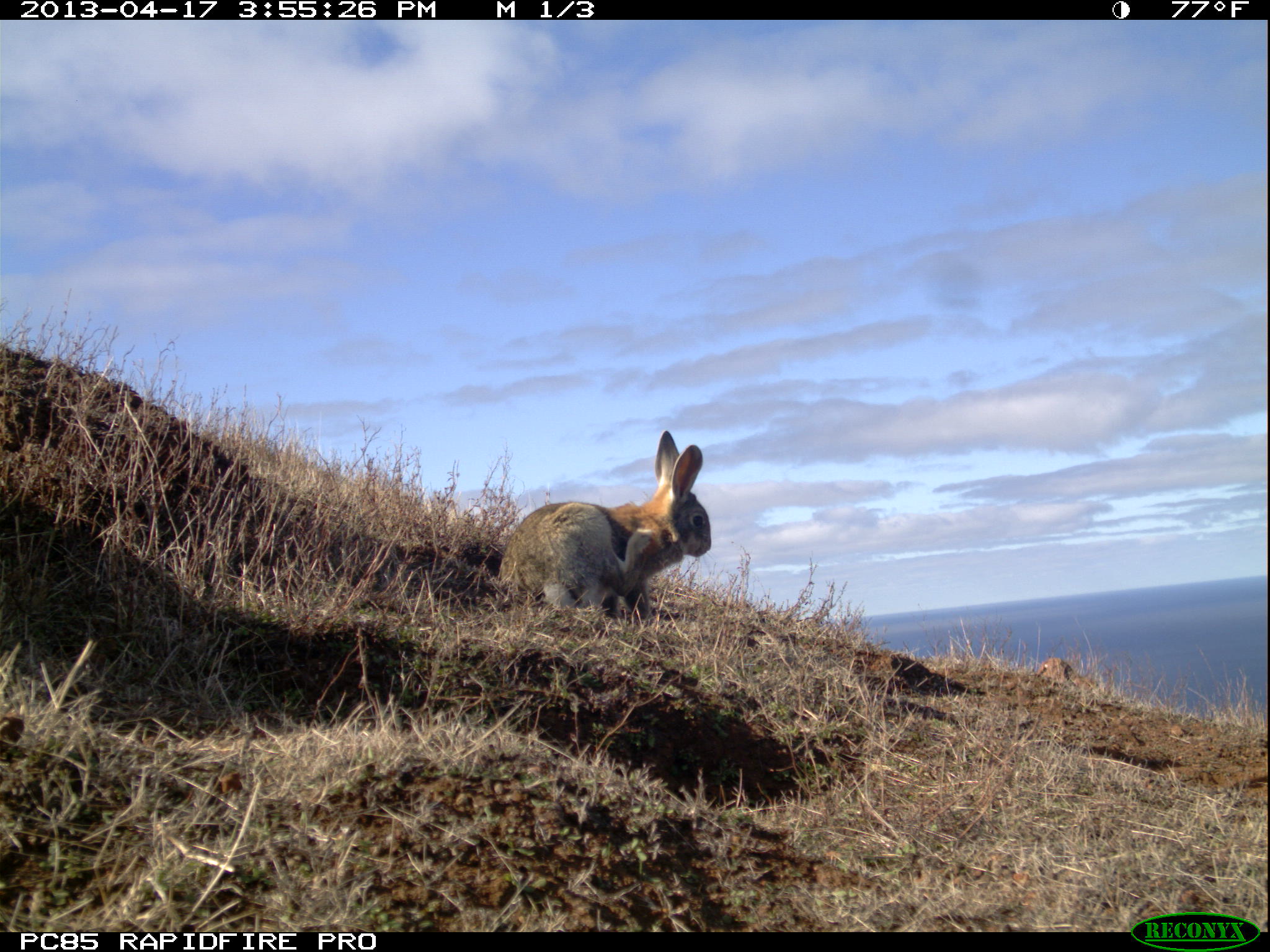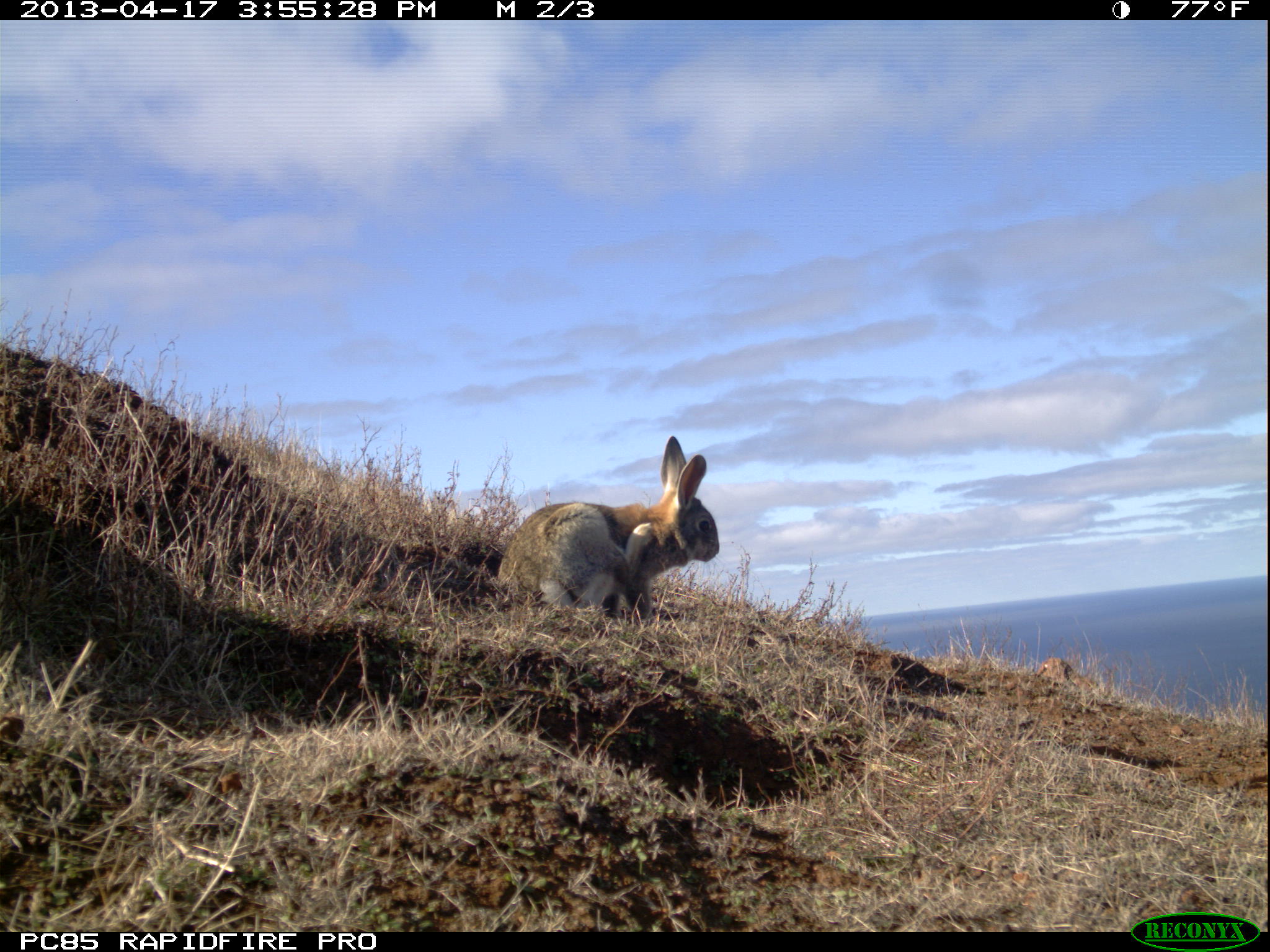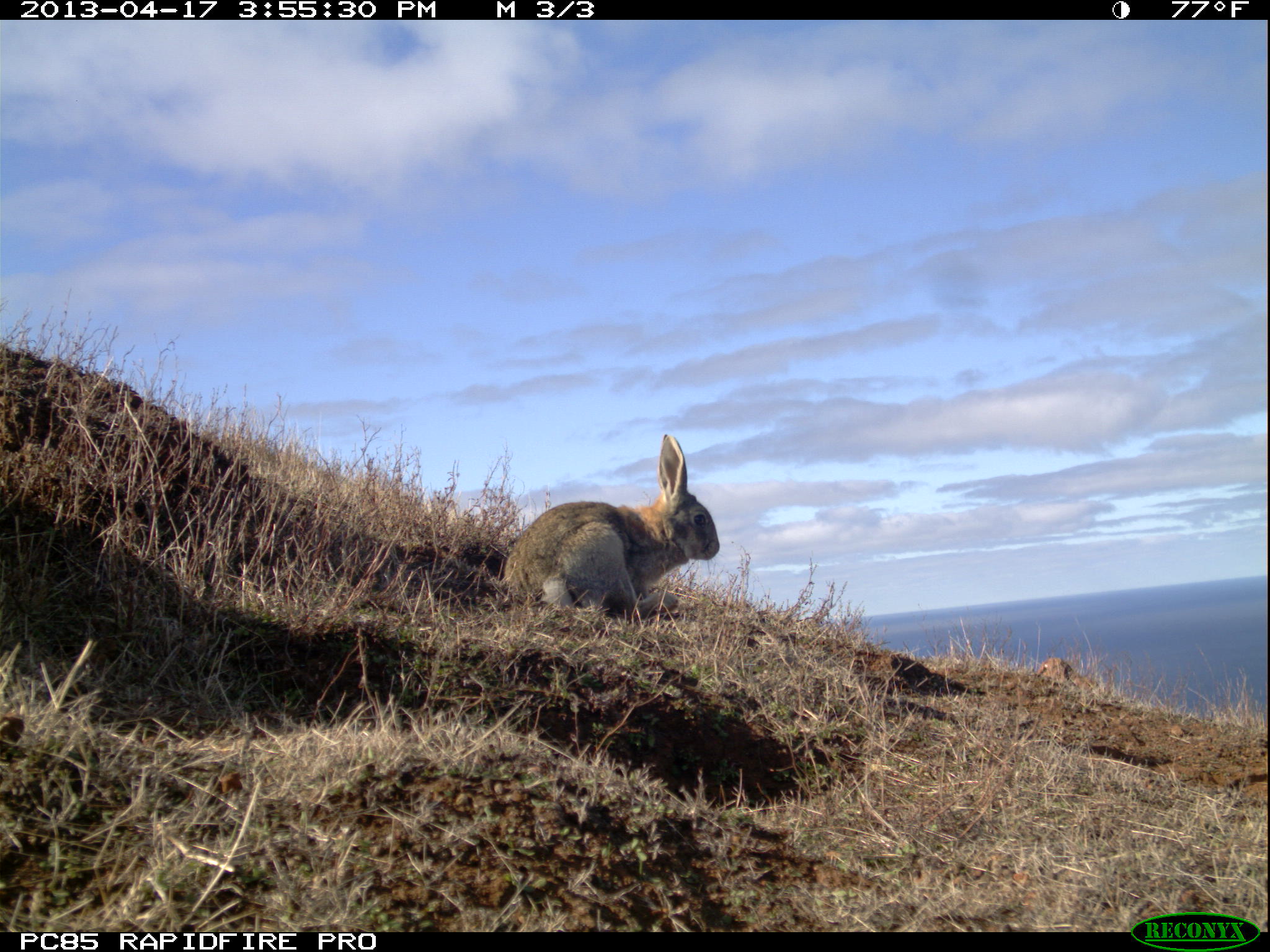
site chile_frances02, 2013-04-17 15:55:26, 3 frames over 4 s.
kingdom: Animalia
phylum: Chordata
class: Mammalia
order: Lagomorpha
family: Leporidae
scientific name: Leporidae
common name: rabbits and hares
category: rabbit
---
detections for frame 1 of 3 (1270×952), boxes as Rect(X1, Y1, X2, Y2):
rabbit: Rect(491, 430, 712, 626)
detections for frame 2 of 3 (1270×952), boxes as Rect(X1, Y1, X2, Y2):
rabbit: Rect(488, 436, 719, 626)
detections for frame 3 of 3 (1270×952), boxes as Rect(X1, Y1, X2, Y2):
rabbit: Rect(494, 432, 719, 621)